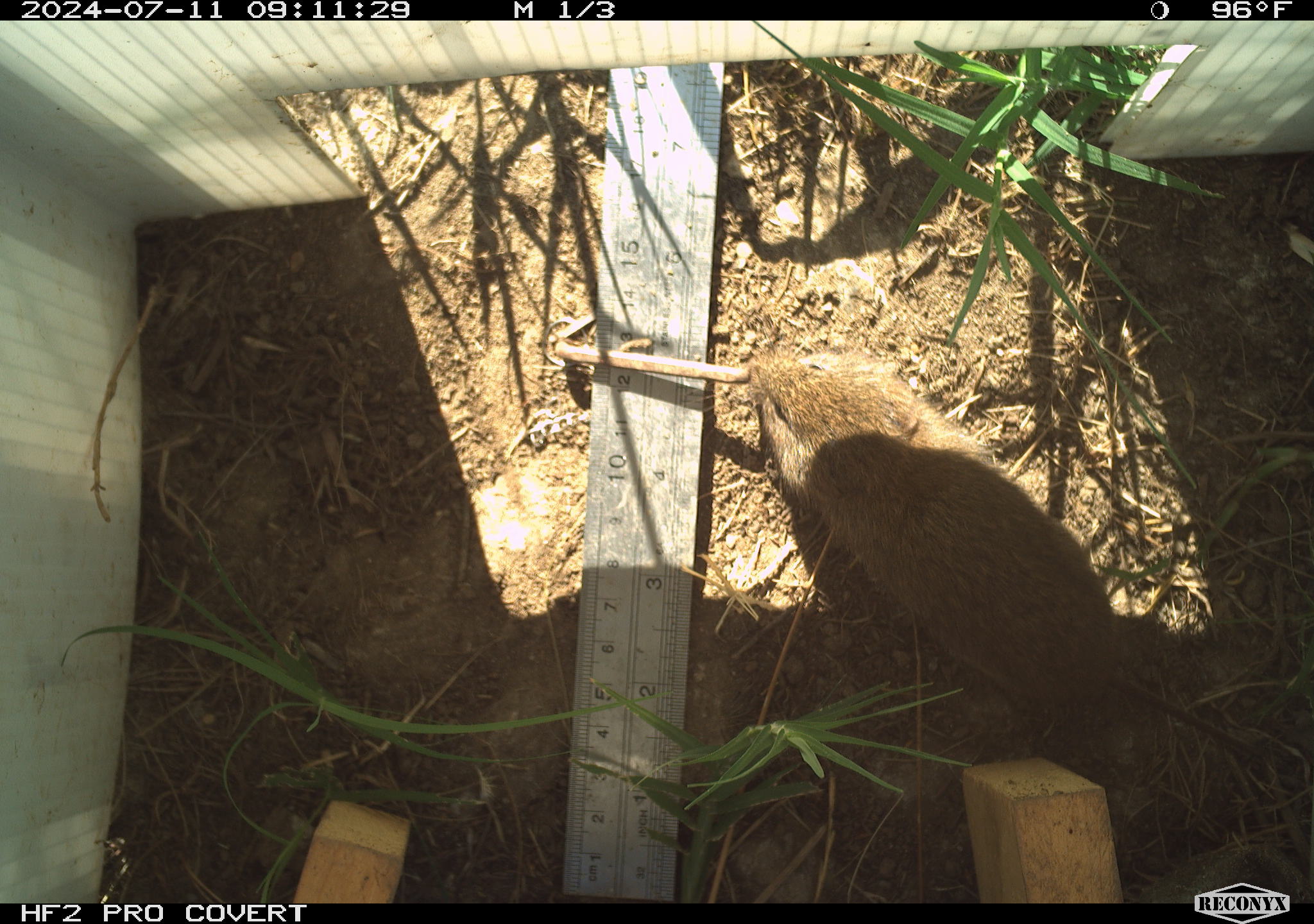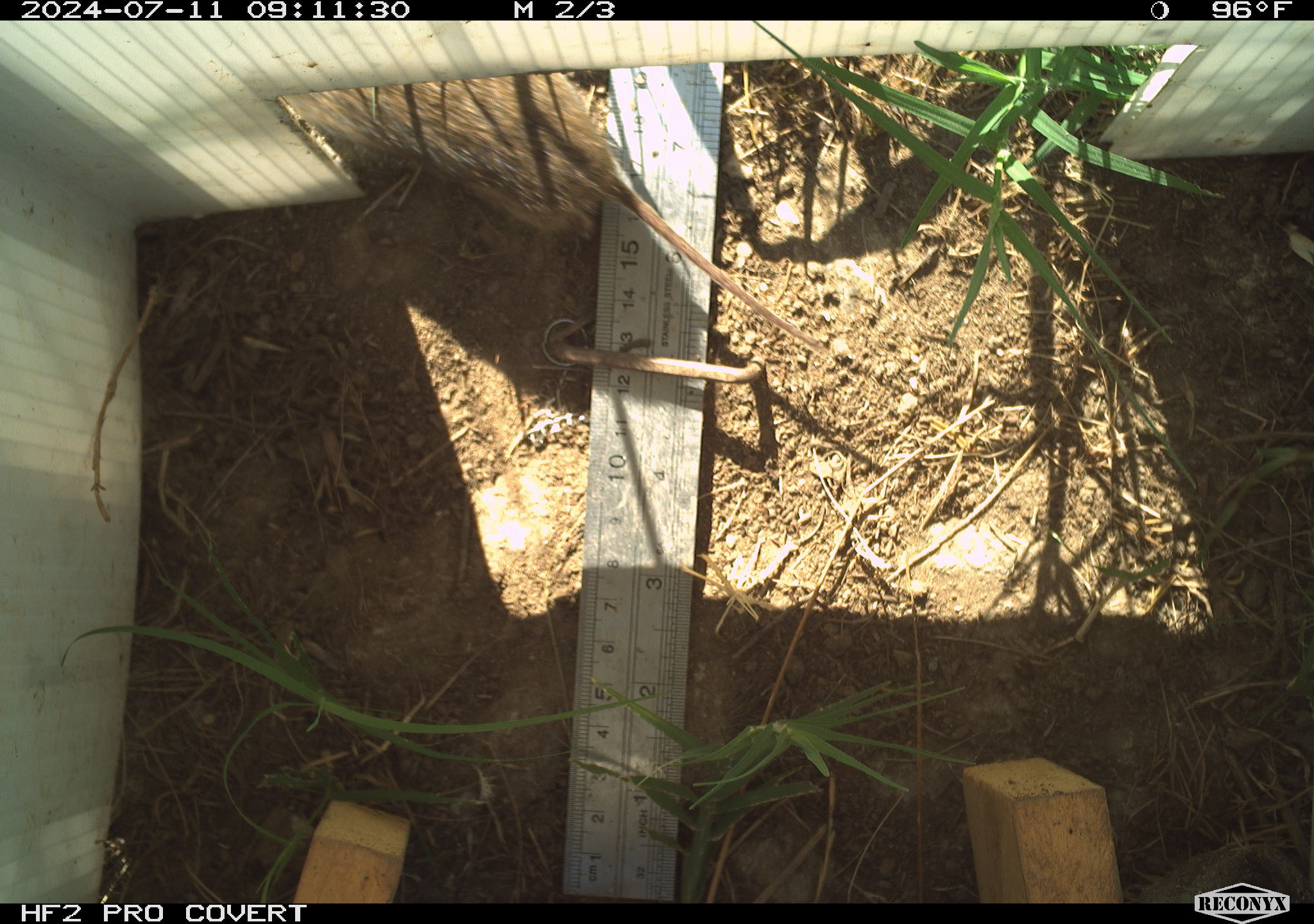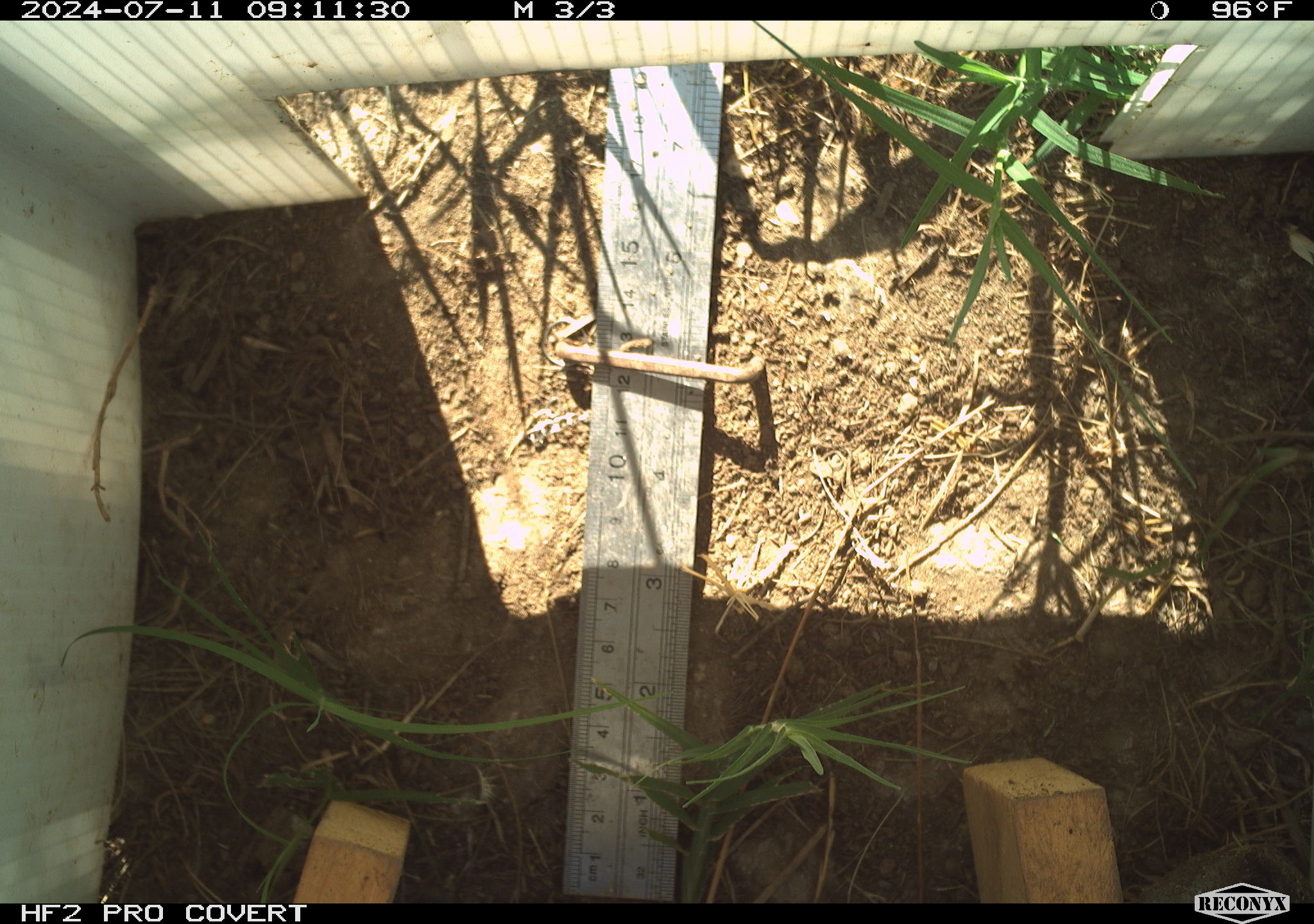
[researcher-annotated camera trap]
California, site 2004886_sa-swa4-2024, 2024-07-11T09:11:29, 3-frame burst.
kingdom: Animalia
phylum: Chordata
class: Mammalia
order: Rodentia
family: Cricetidae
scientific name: Arvicolinae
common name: voles, lemmings, and muskrats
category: arvicolinae subfamily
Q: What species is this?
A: Arvicolinae subfamily (voles, lemmings, and muskrats) (Arvicolinae).